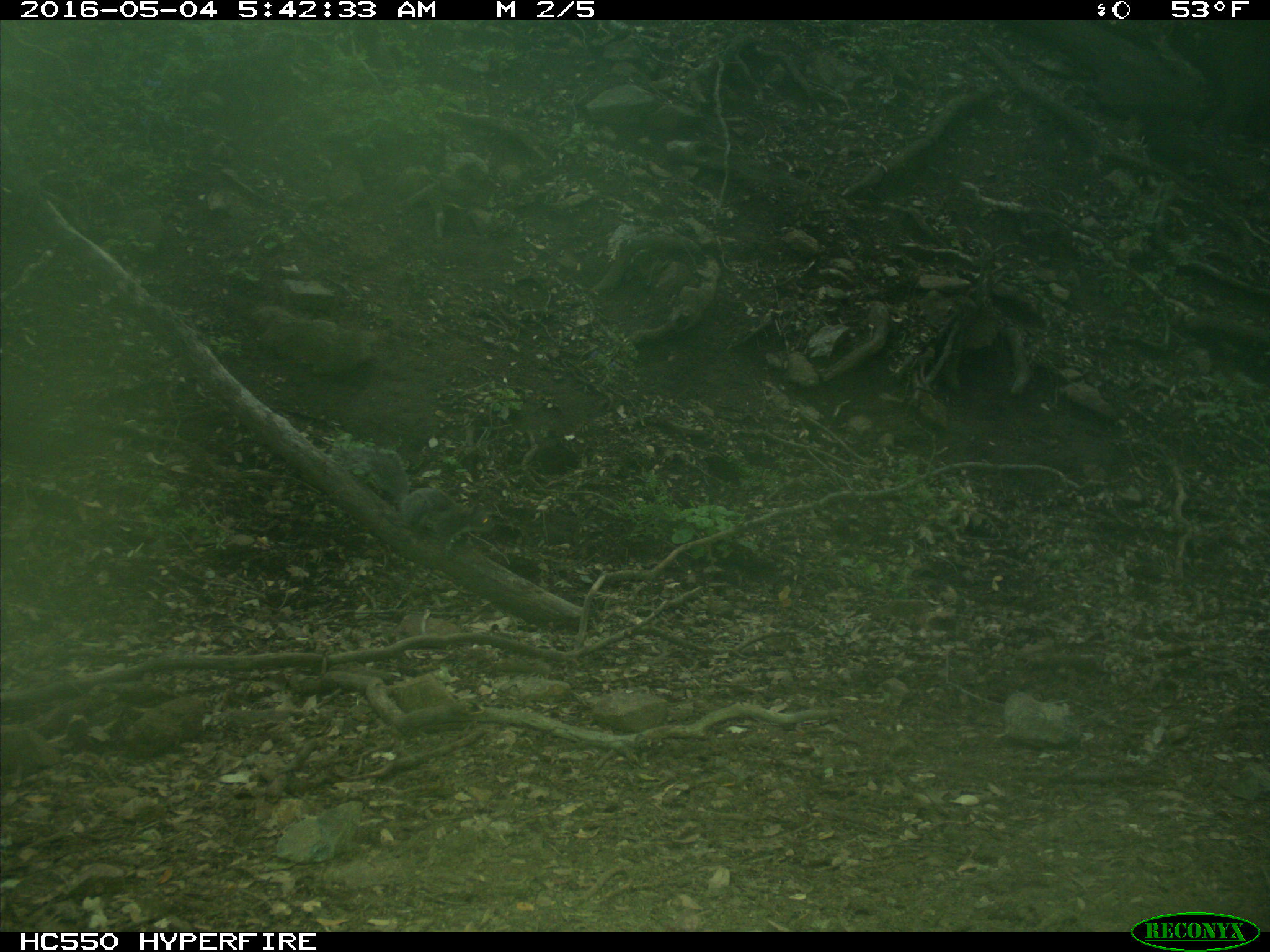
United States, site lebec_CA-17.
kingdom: Animalia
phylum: Chordata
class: Mammalia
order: Rodentia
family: Sciuridae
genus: Sciurus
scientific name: Sciurus carolinensis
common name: eastern gray squirrel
Sciurus carolinensis (eastern gray squirrel).